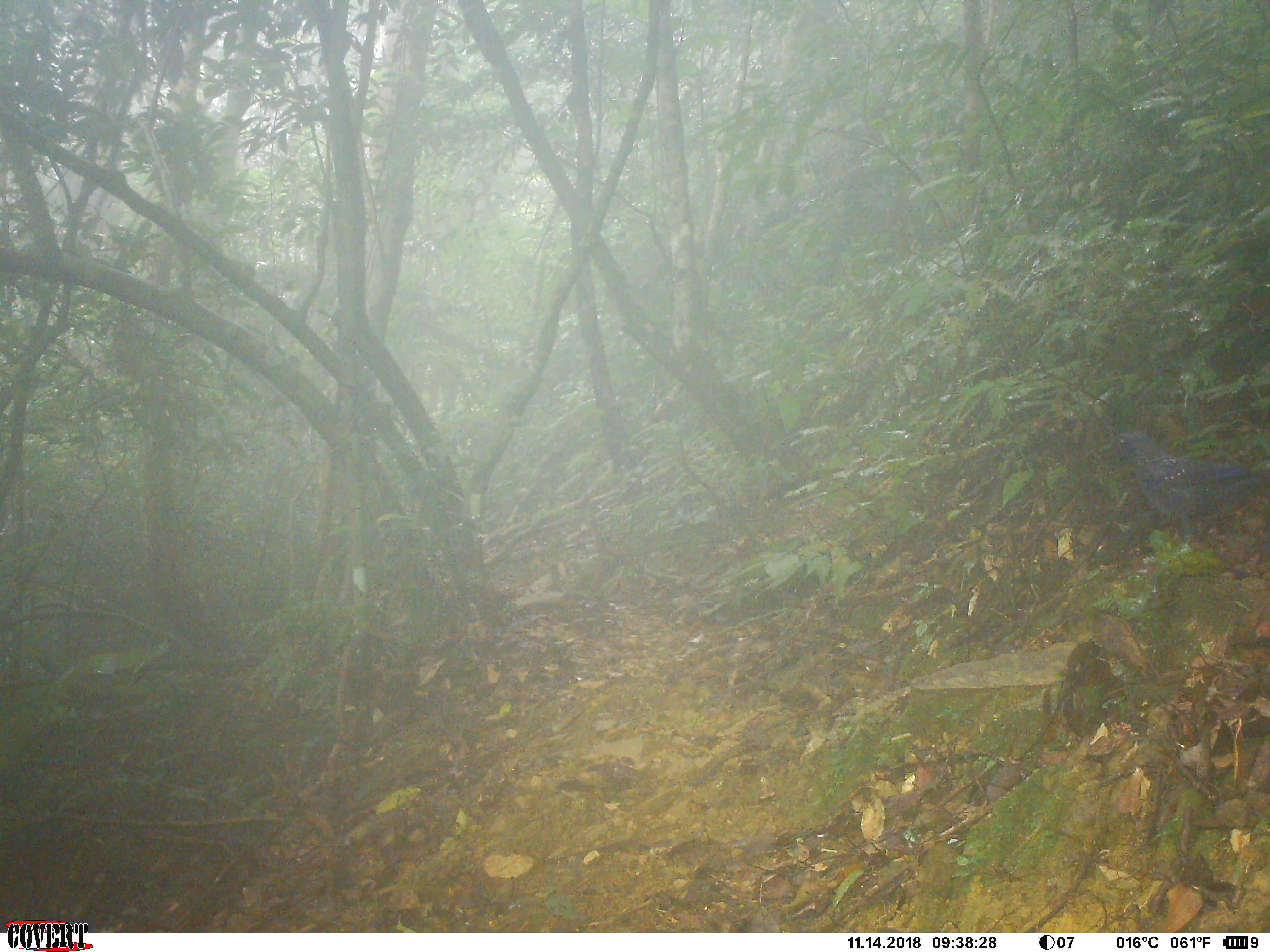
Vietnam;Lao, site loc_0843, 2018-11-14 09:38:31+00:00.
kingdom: Animalia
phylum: Chordata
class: Aves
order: Passeriformes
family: Muscicapidae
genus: Myophonus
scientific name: Myophonus caeruleus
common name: blue whistling thrush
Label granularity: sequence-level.